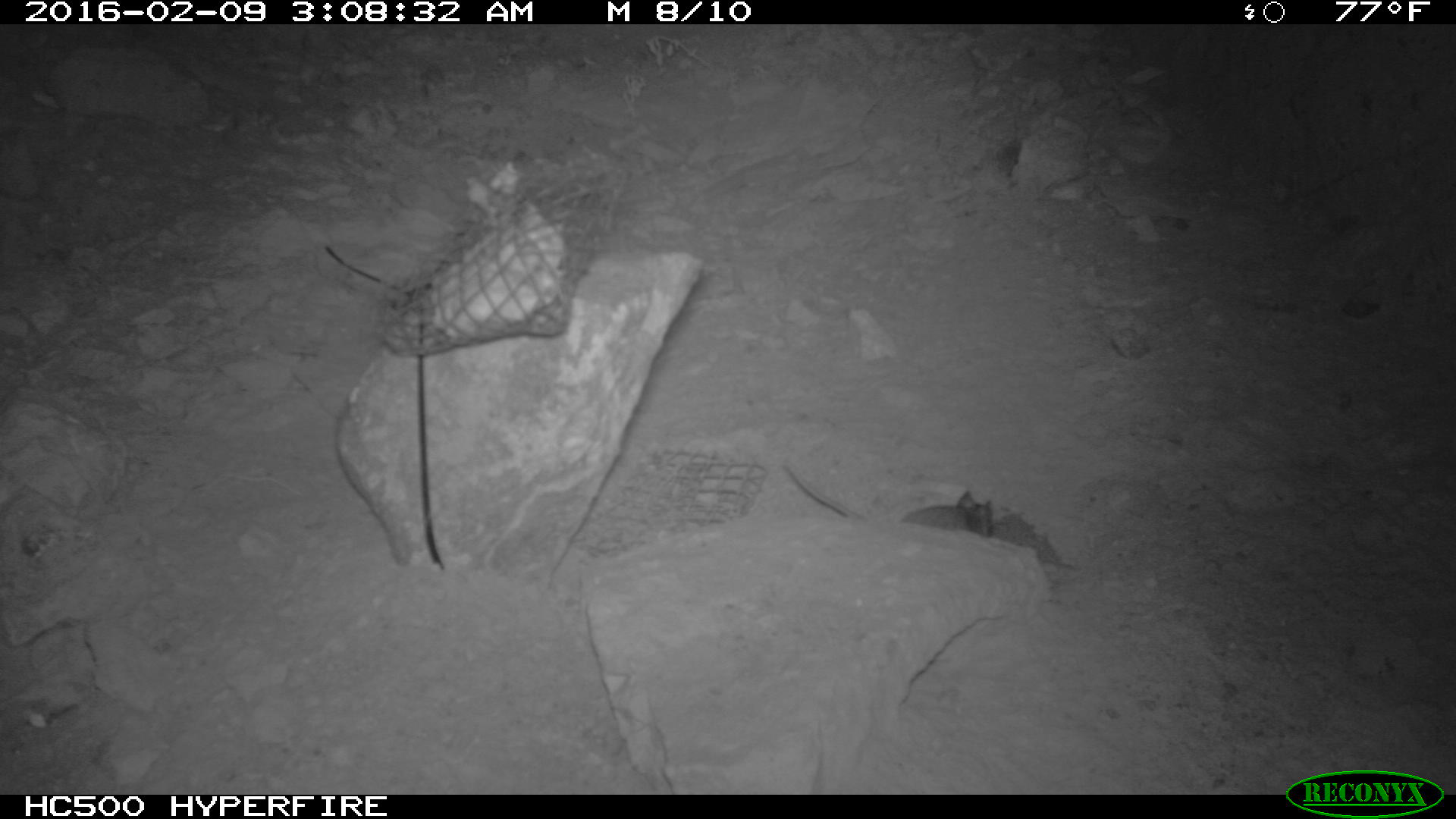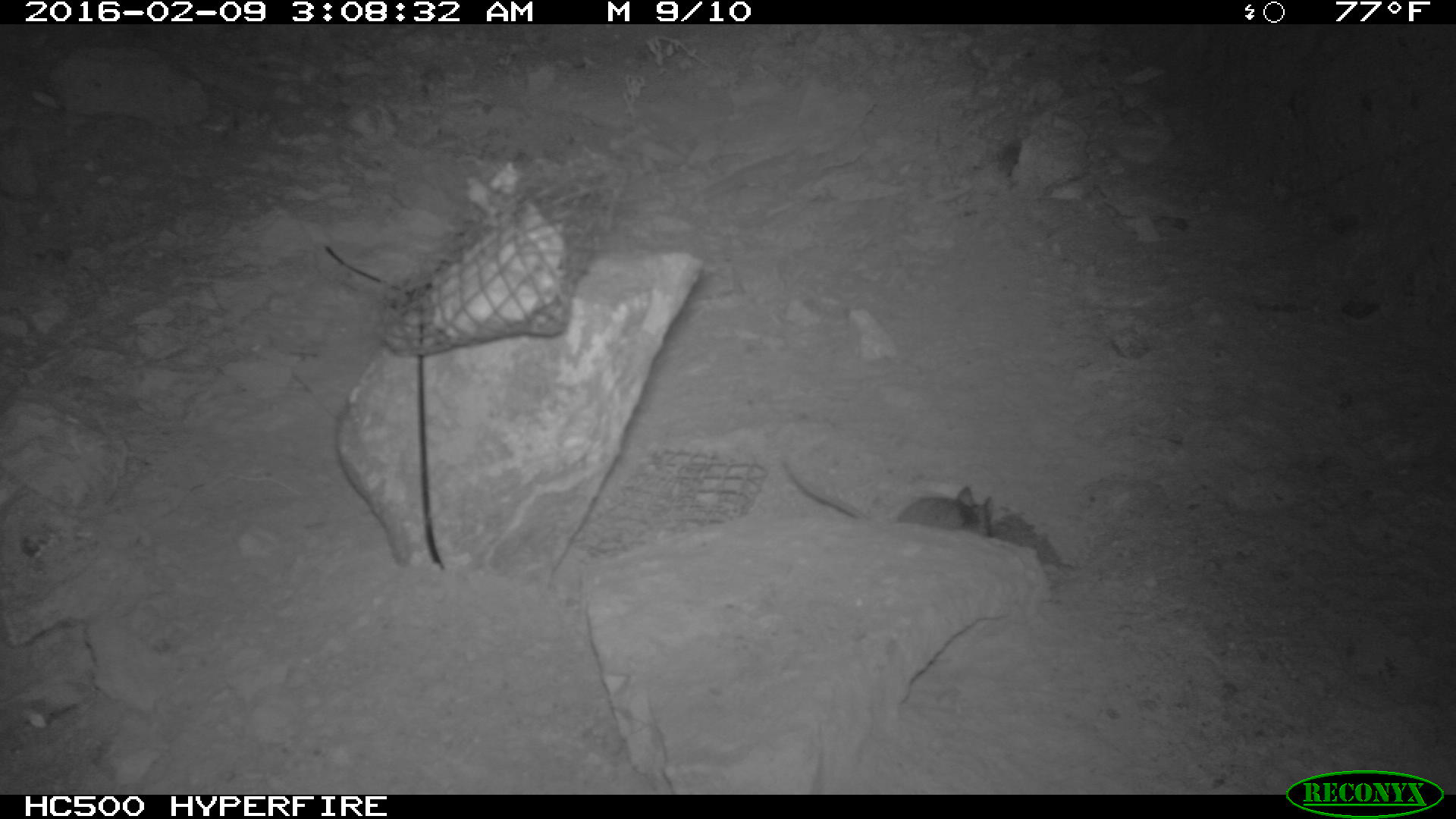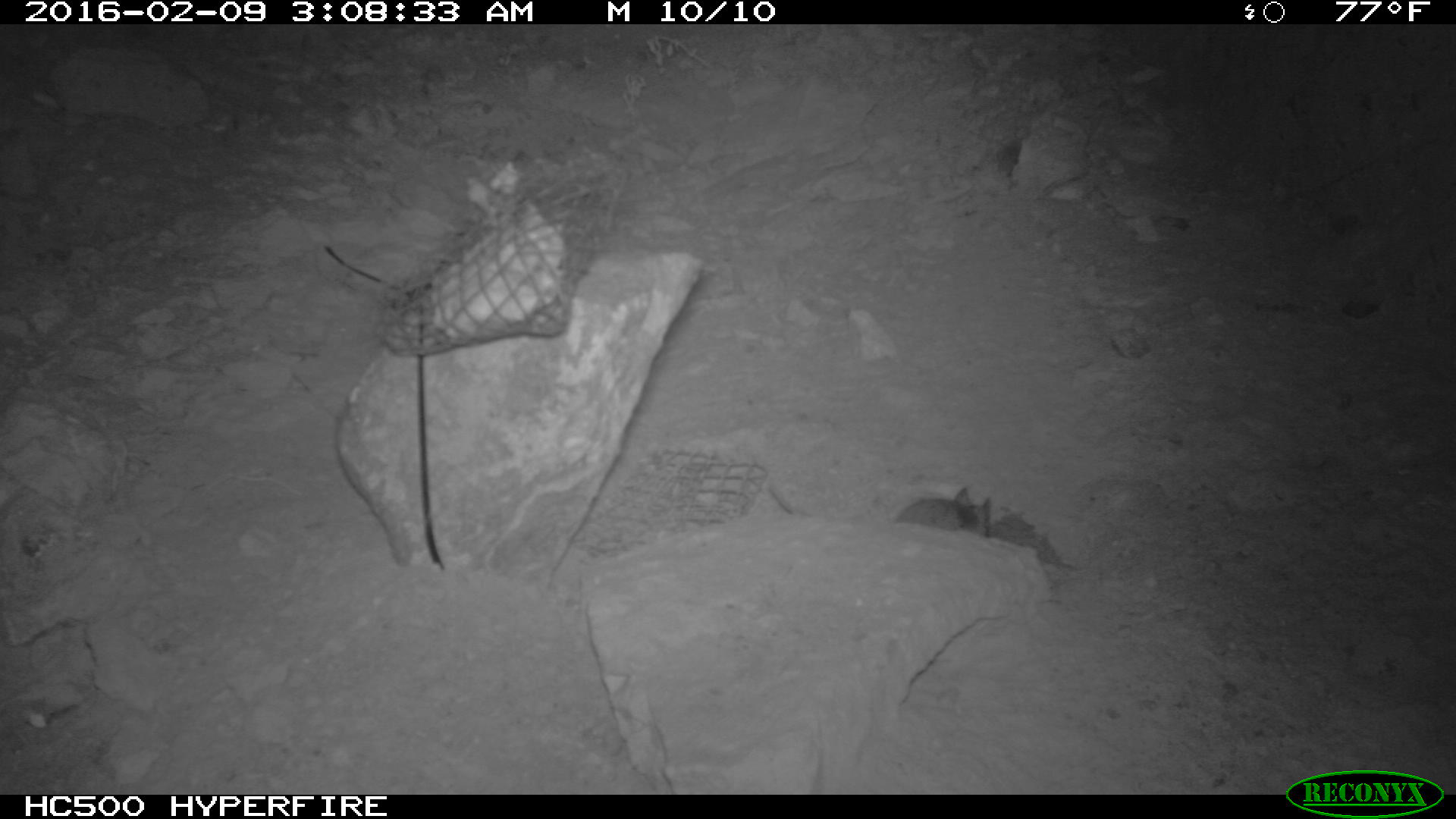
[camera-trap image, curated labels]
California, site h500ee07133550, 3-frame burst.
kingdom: Animalia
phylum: Chordata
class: Mammalia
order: Rodentia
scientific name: Rodentia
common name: rodent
Rodent (Rodentia).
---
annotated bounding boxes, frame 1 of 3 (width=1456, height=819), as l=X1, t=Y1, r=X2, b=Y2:
rodent: l=785, t=458, r=993, b=537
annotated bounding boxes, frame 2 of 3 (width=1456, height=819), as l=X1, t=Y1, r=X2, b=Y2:
rodent: l=780, t=457, r=992, b=538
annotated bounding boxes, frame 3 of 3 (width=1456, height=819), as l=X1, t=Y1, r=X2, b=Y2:
rodent: l=765, t=479, r=993, b=535